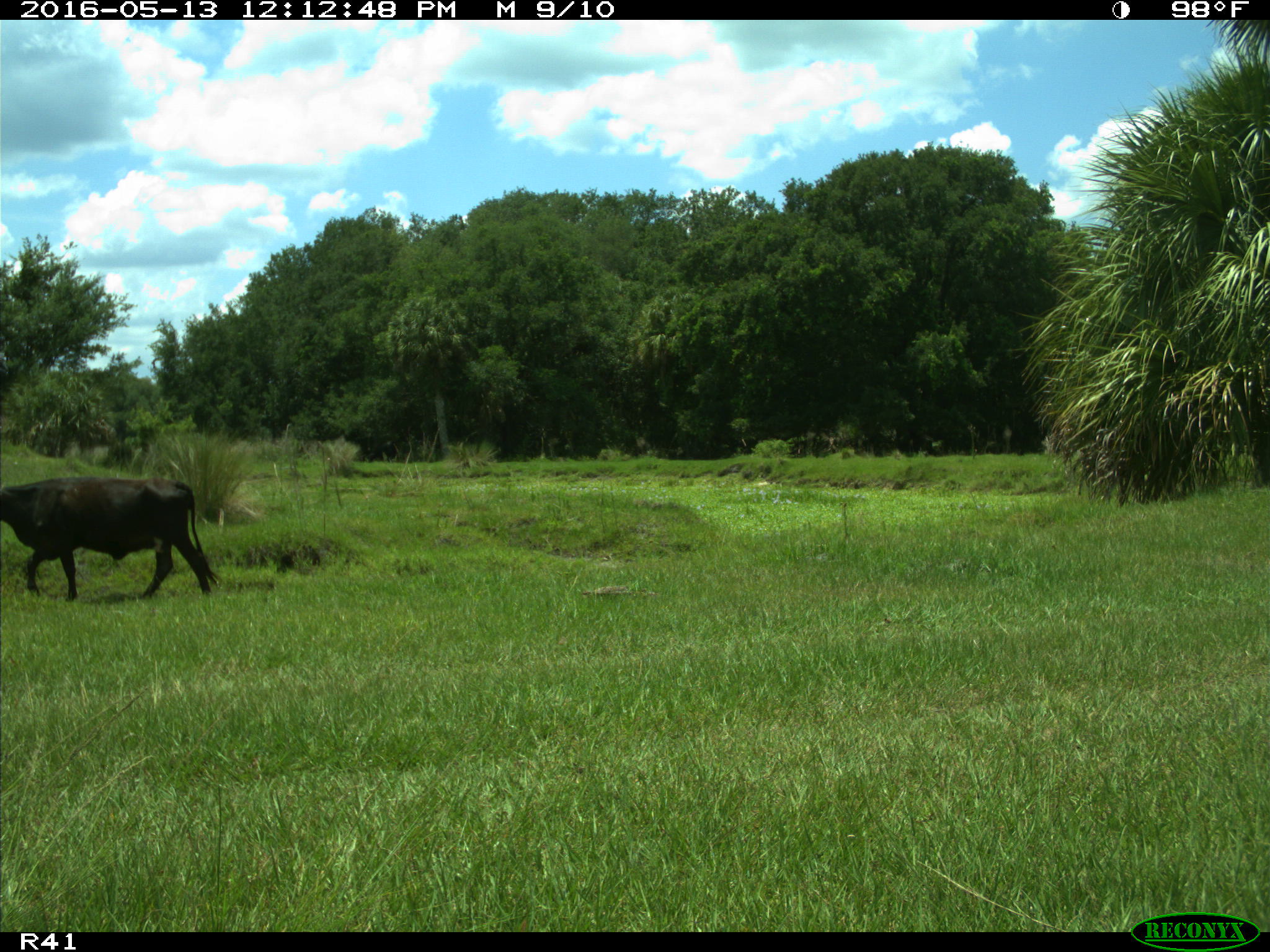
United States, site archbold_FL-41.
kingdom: Animalia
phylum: Chordata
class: Mammalia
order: Artiodactyla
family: Bovidae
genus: Bos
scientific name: Bos taurus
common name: domestic cow